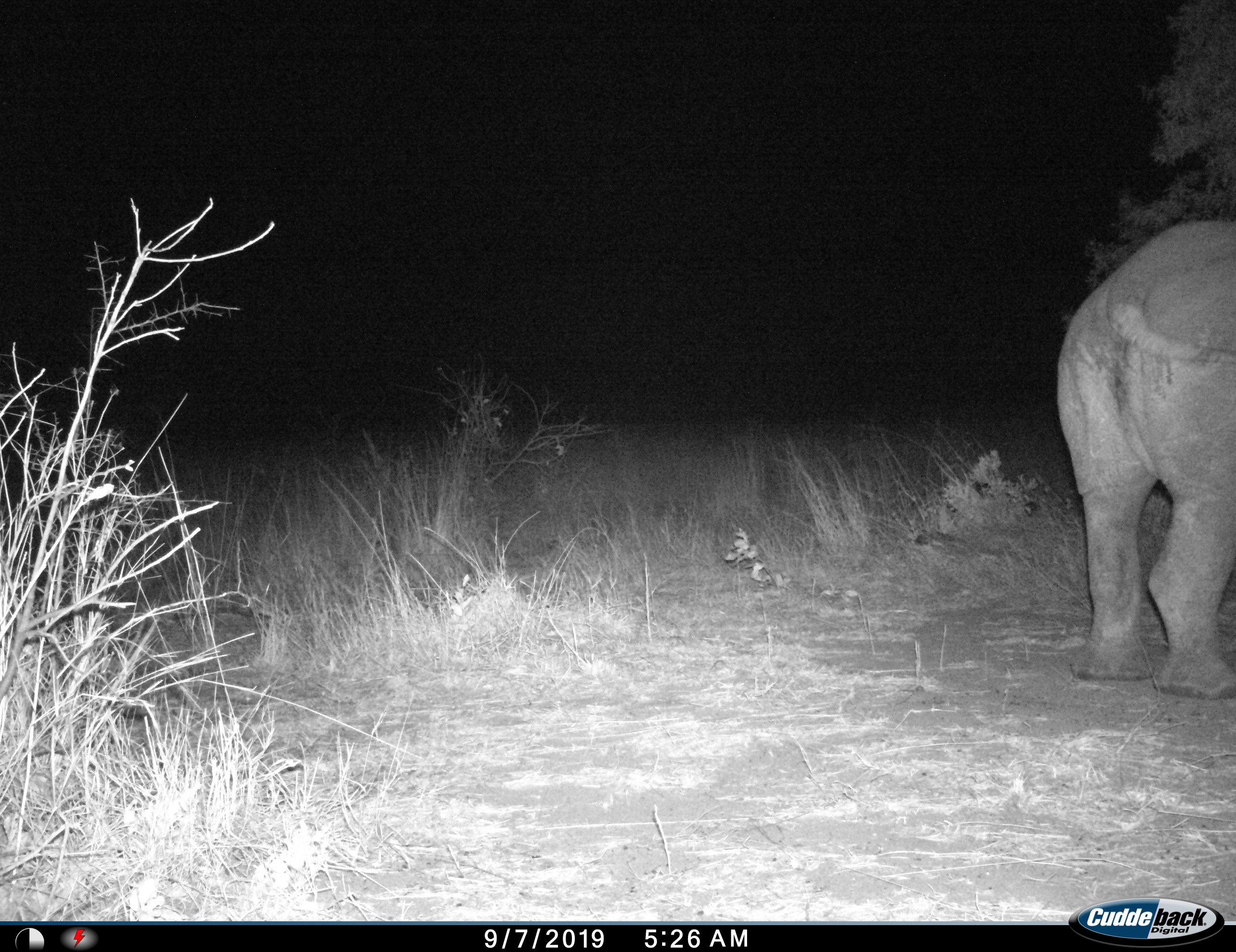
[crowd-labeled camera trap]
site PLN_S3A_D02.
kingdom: Animalia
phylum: Chordata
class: Mammalia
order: Perissodactyla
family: Rhinocerotidae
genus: Ceratotherium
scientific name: Ceratotherium simum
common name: white rhinoceros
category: rhinoceroswhite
Rhinoceroswhite (white rhinoceros) (Ceratotherium simum), count 1. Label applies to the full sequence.